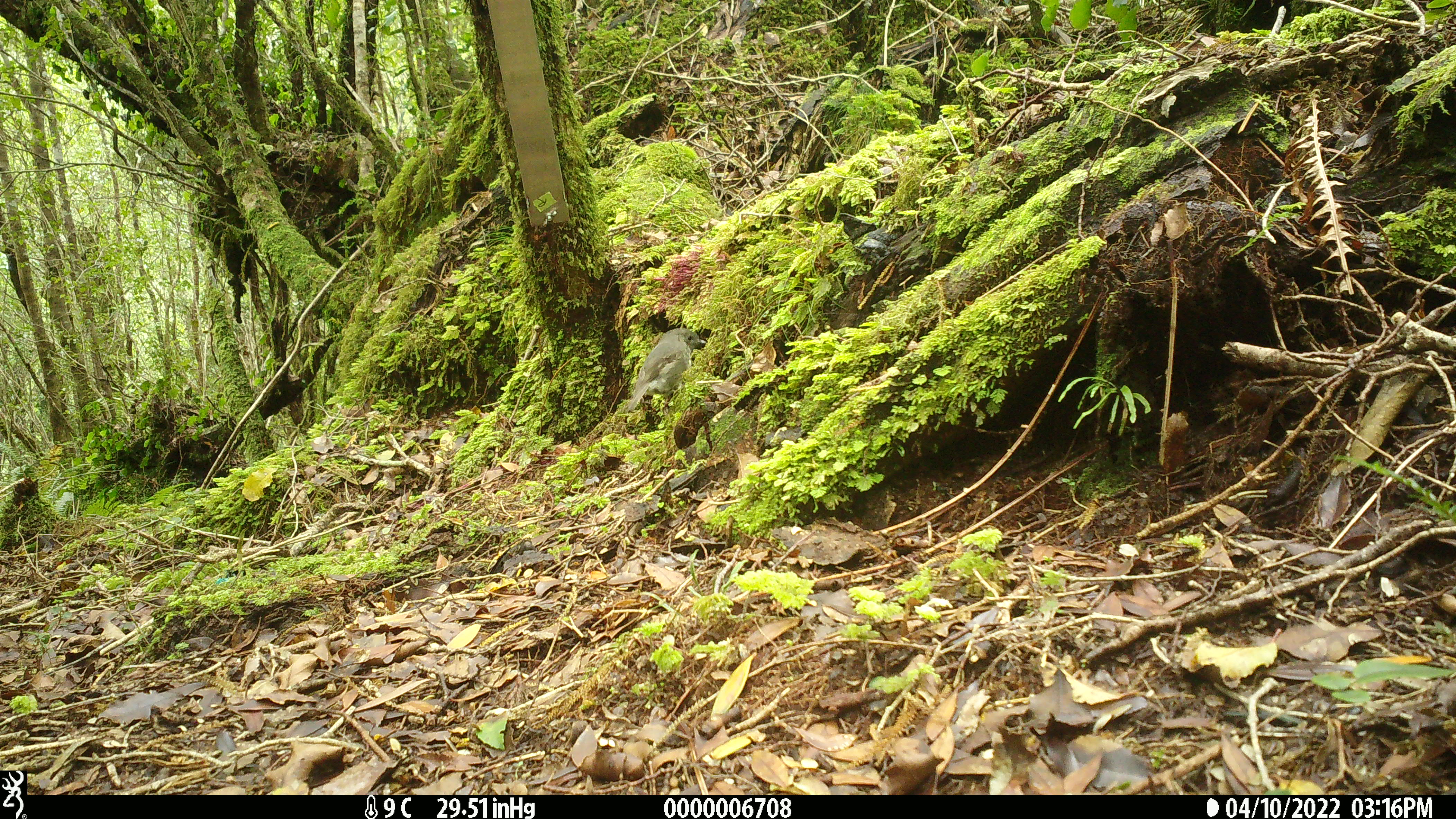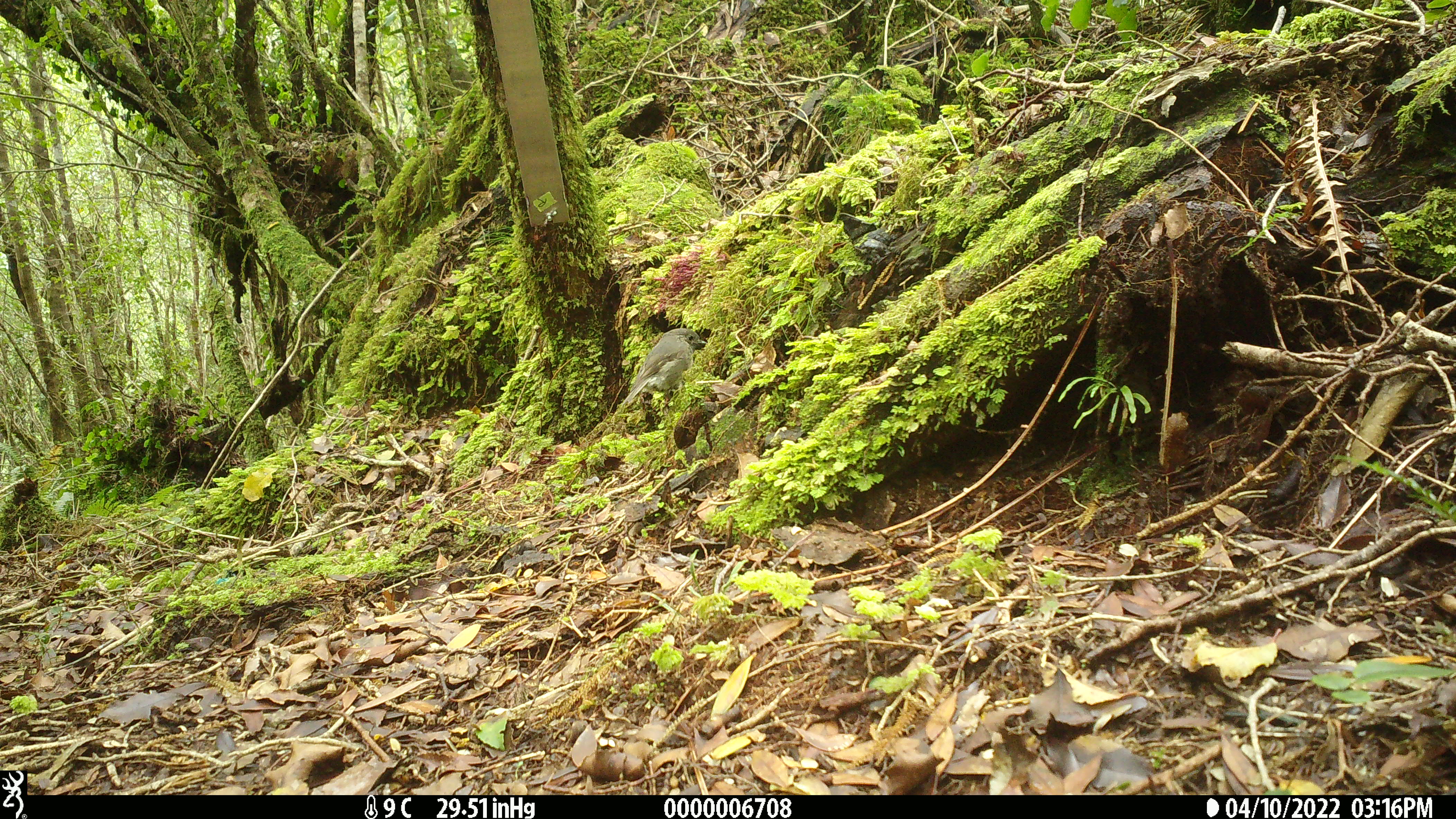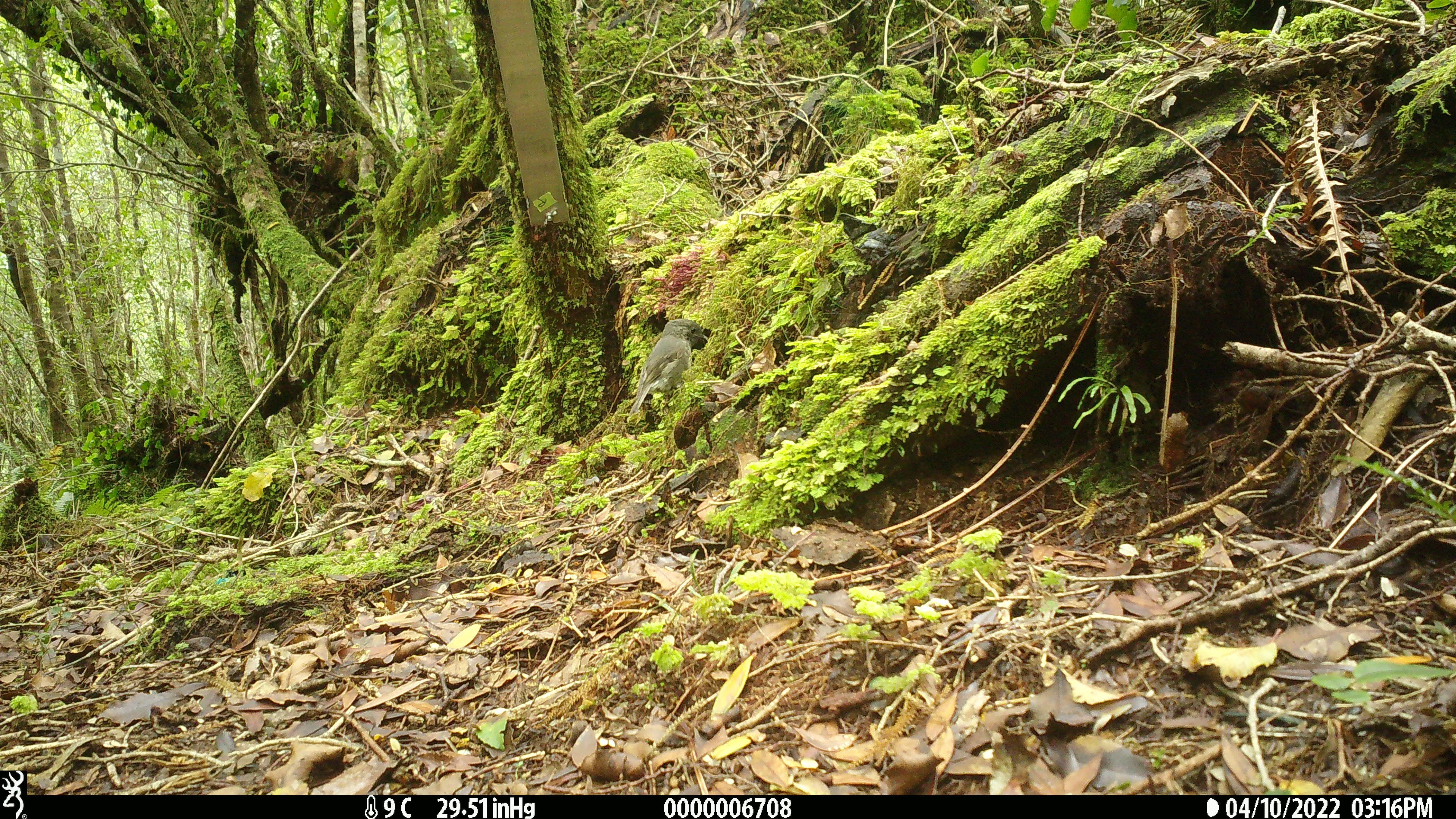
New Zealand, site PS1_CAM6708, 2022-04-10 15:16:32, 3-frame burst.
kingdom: Animalia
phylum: Chordata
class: Aves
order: Passeriformes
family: Petroicidae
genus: Petroica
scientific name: Petroica australis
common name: new zealand robin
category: robin